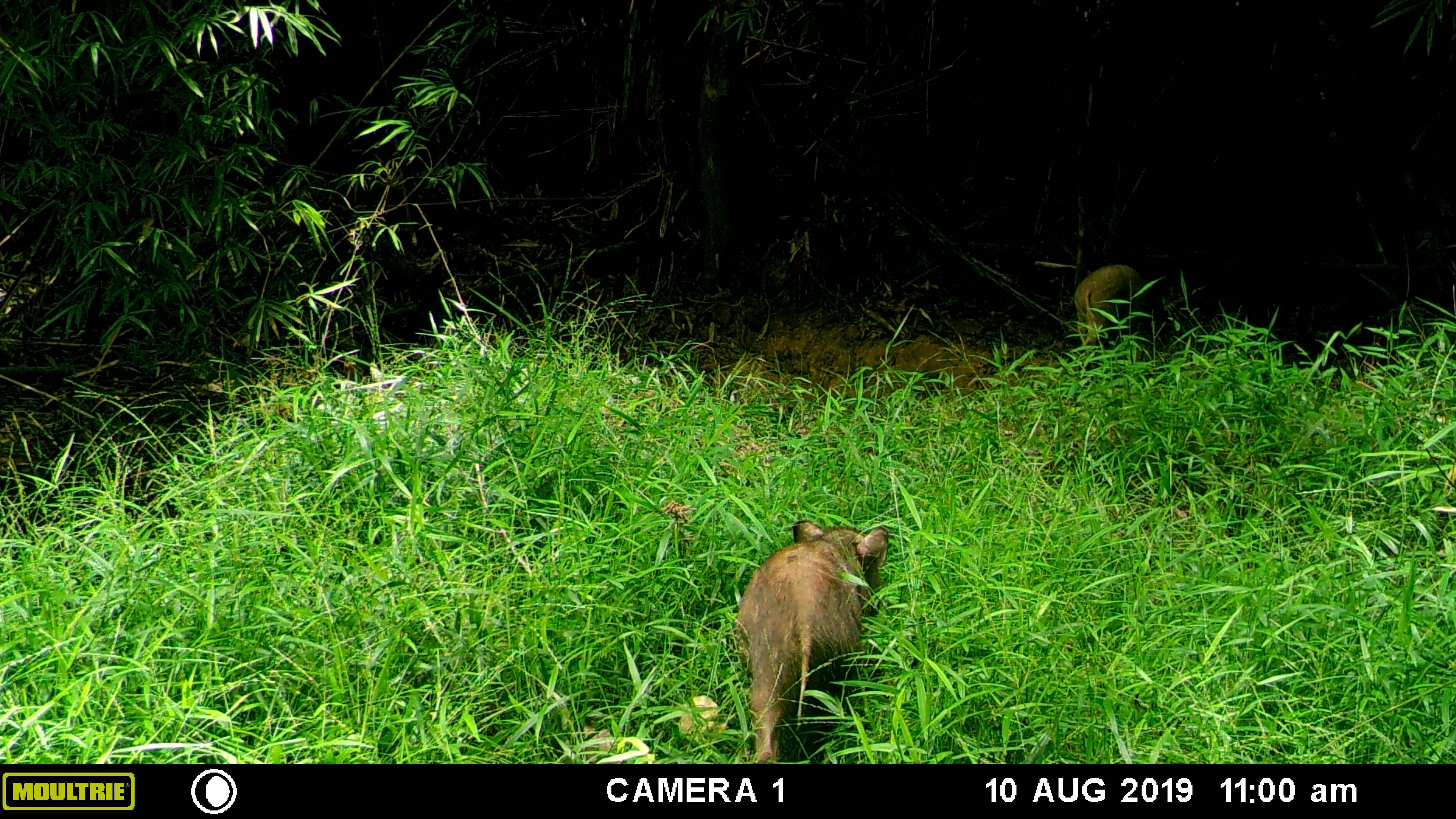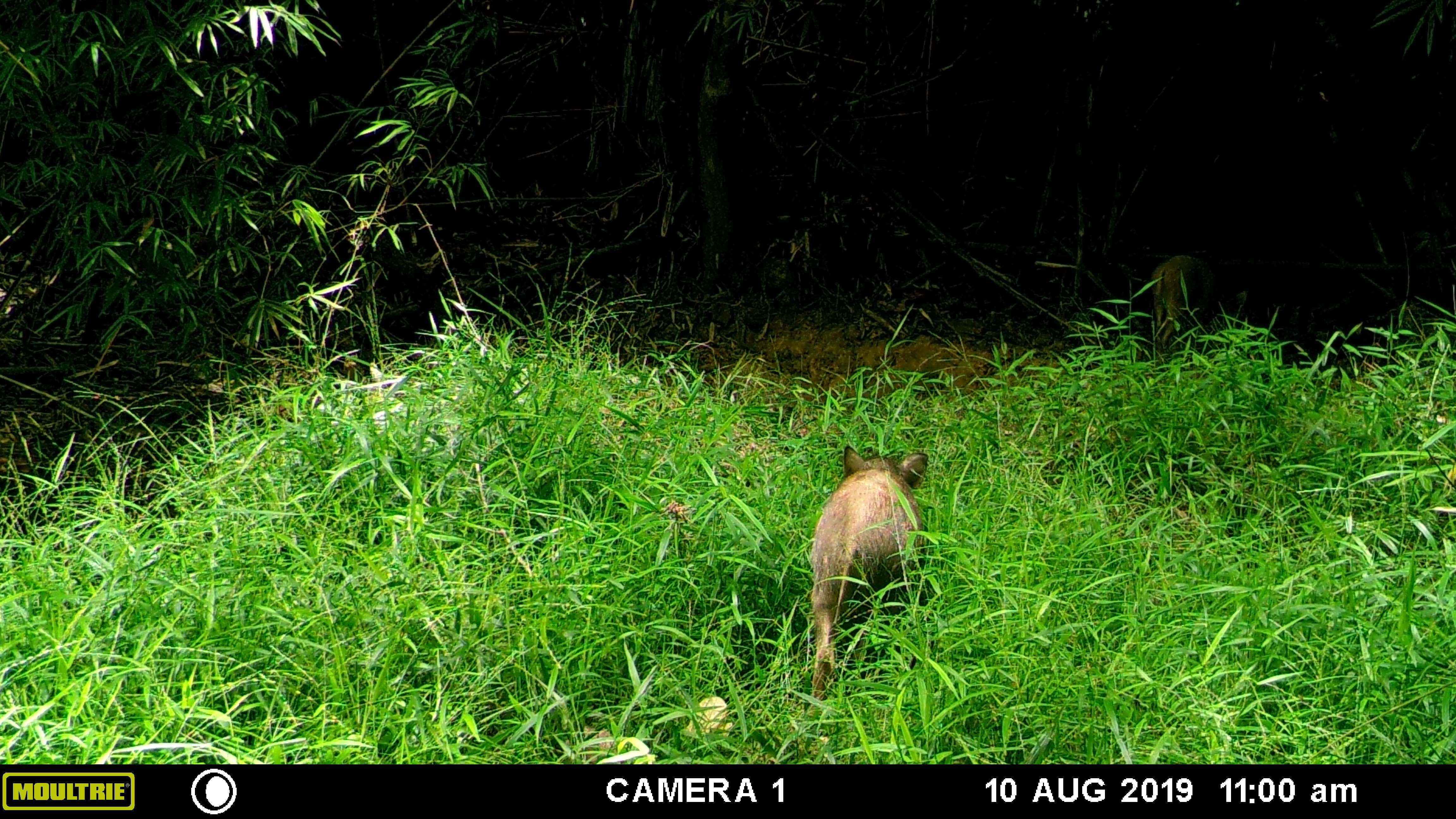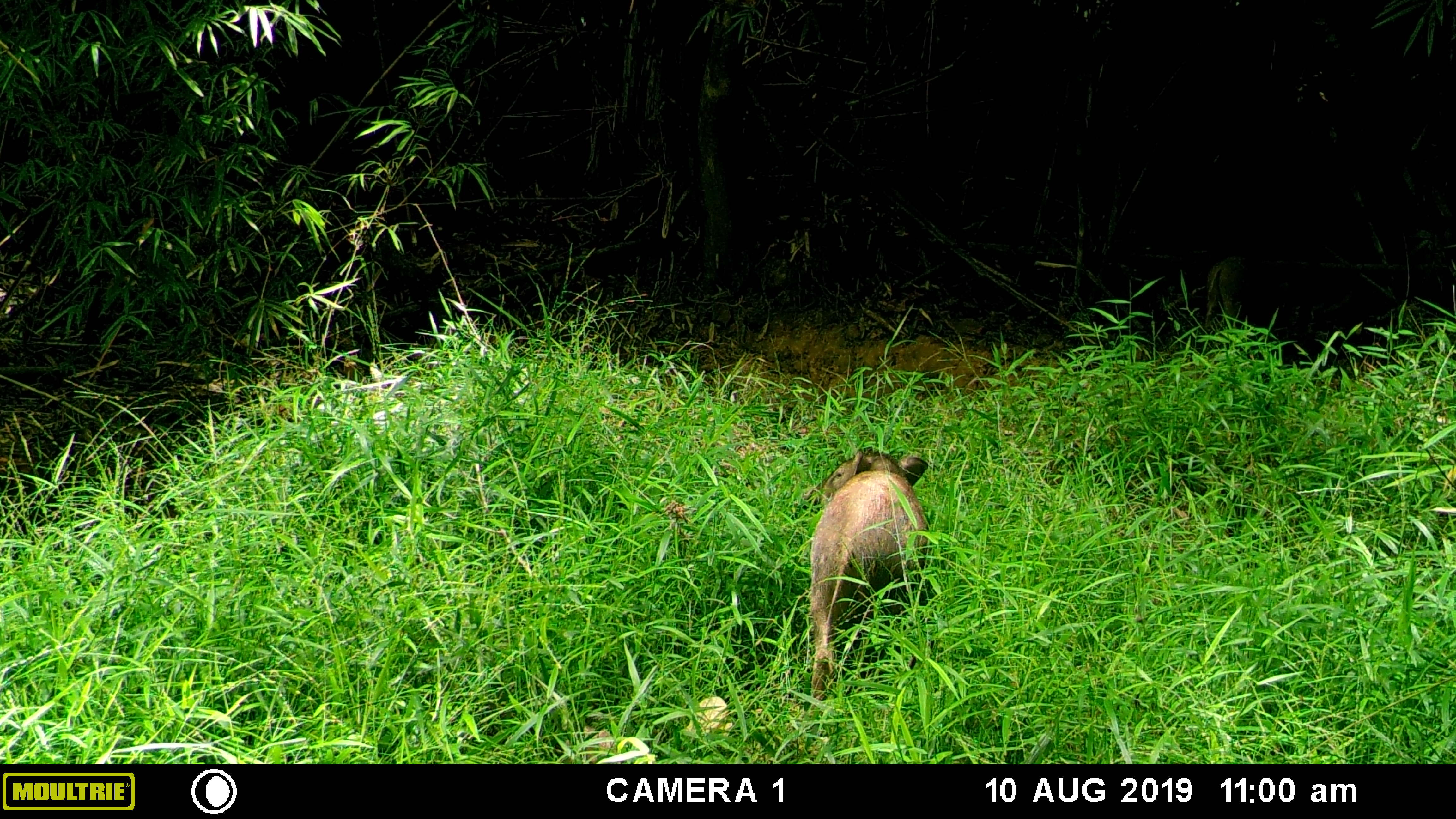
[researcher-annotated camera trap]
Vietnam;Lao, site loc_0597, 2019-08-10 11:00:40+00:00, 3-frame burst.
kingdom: Animalia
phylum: Chordata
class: Mammalia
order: Artiodactyla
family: Suidae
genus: Sus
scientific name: Sus scrofa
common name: eurasian wild pig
Eurasian wild pig (Sus scrofa). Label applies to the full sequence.